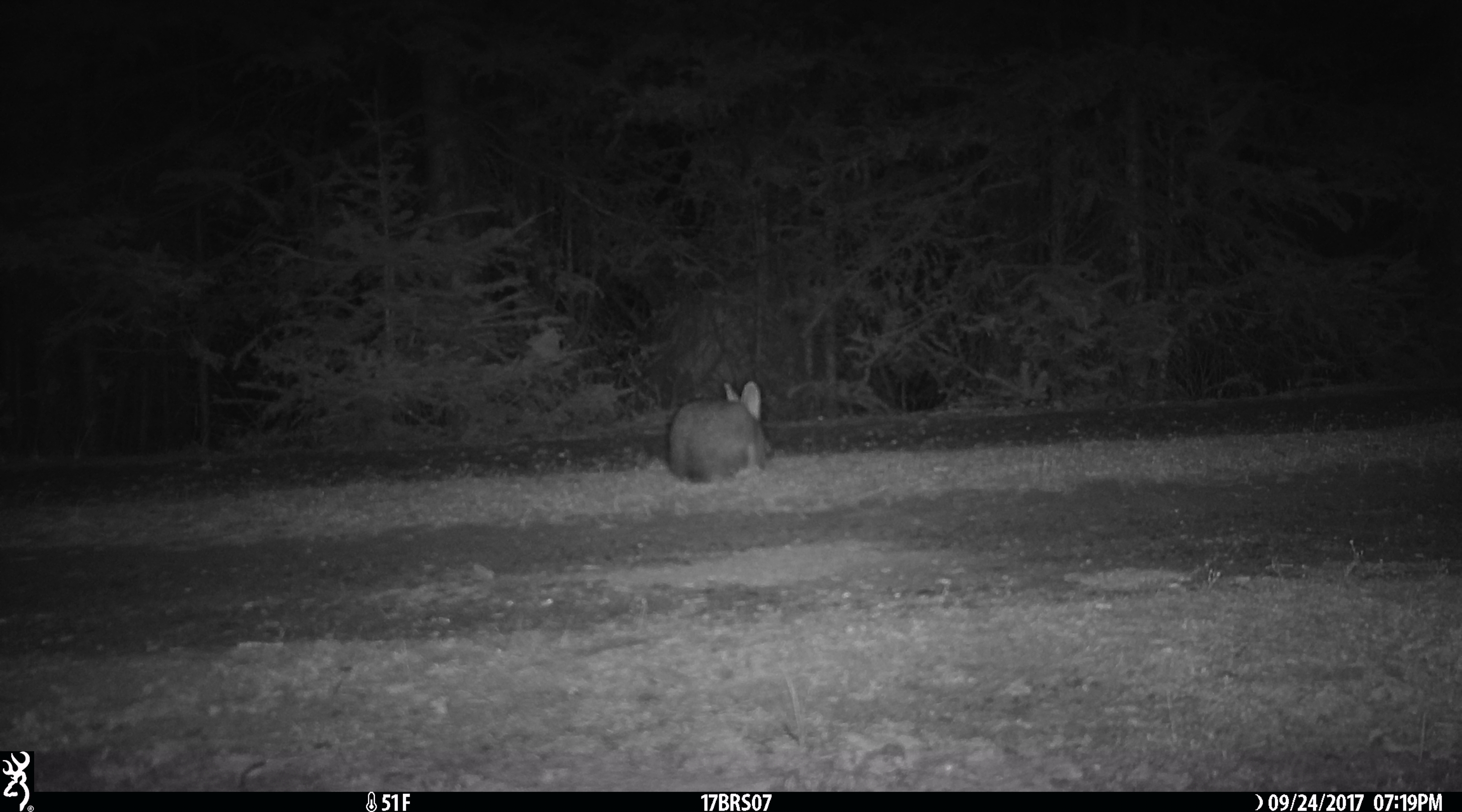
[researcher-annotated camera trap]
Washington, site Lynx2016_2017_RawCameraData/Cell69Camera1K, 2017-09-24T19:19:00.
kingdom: Animalia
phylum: Chordata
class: Mammalia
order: Lagomorpha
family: Leporidae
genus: Lepus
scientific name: Lepus americanus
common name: snowshoe hare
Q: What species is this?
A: Lepus americanus (snowshoe hare).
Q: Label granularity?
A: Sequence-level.